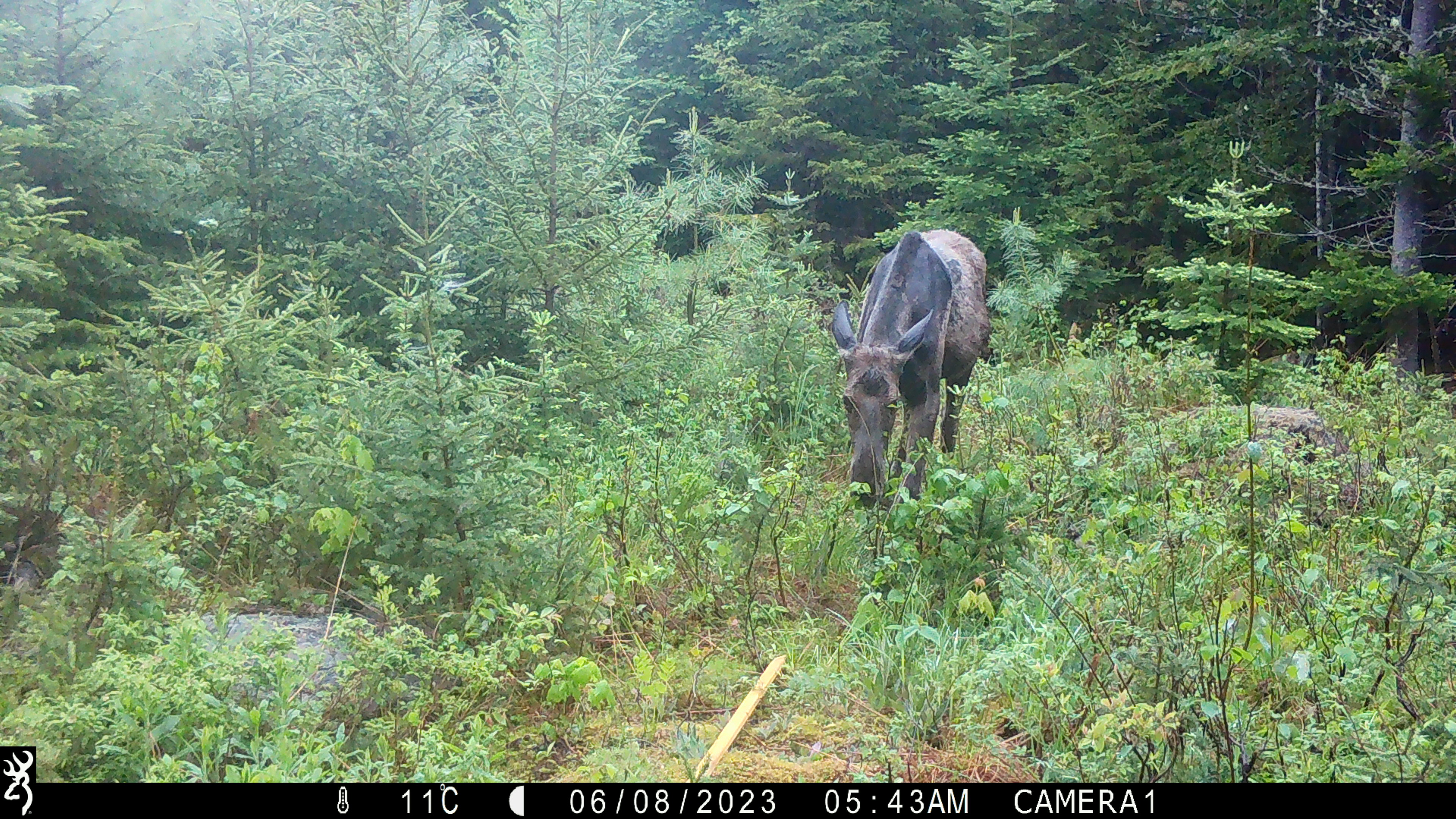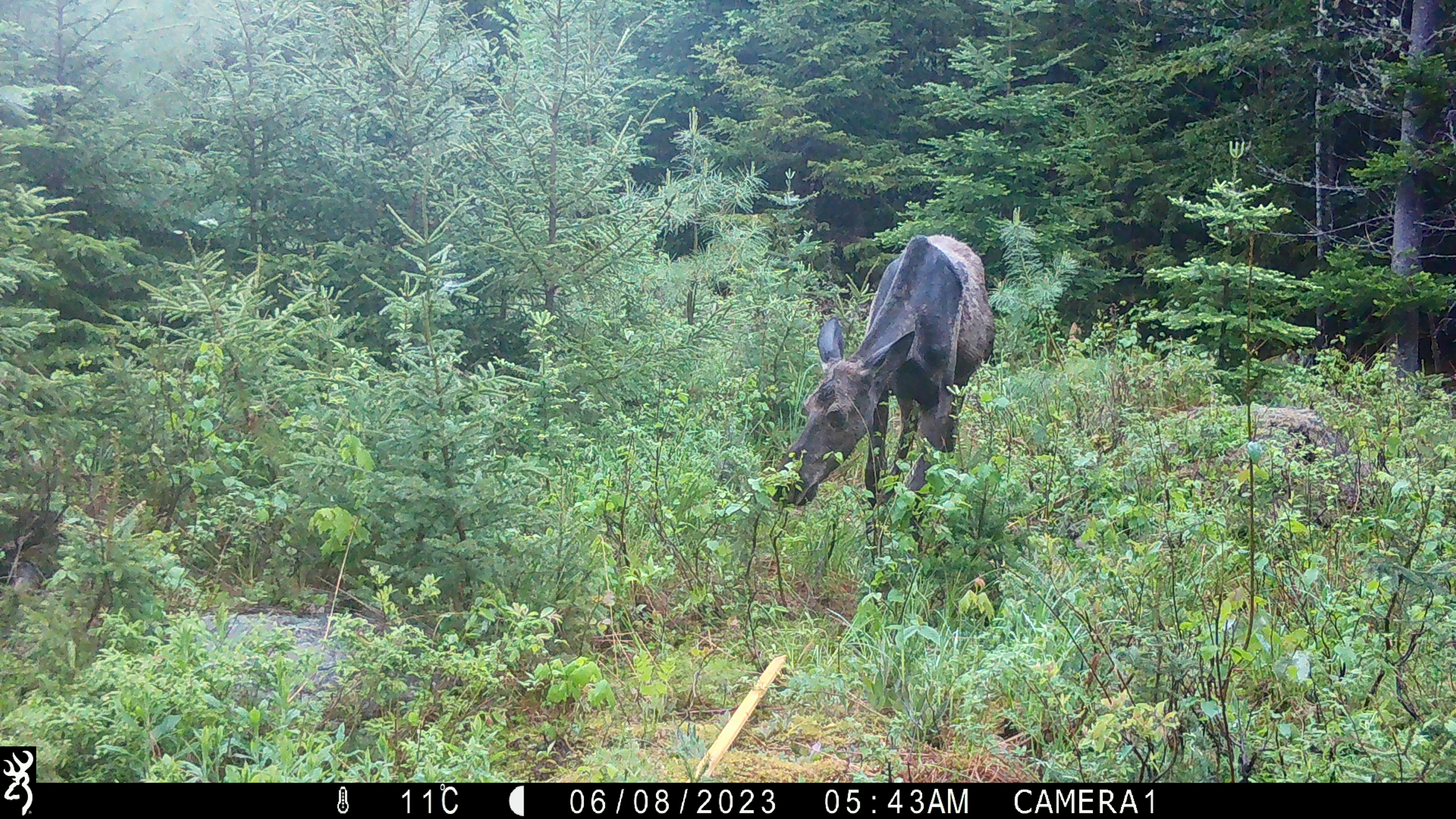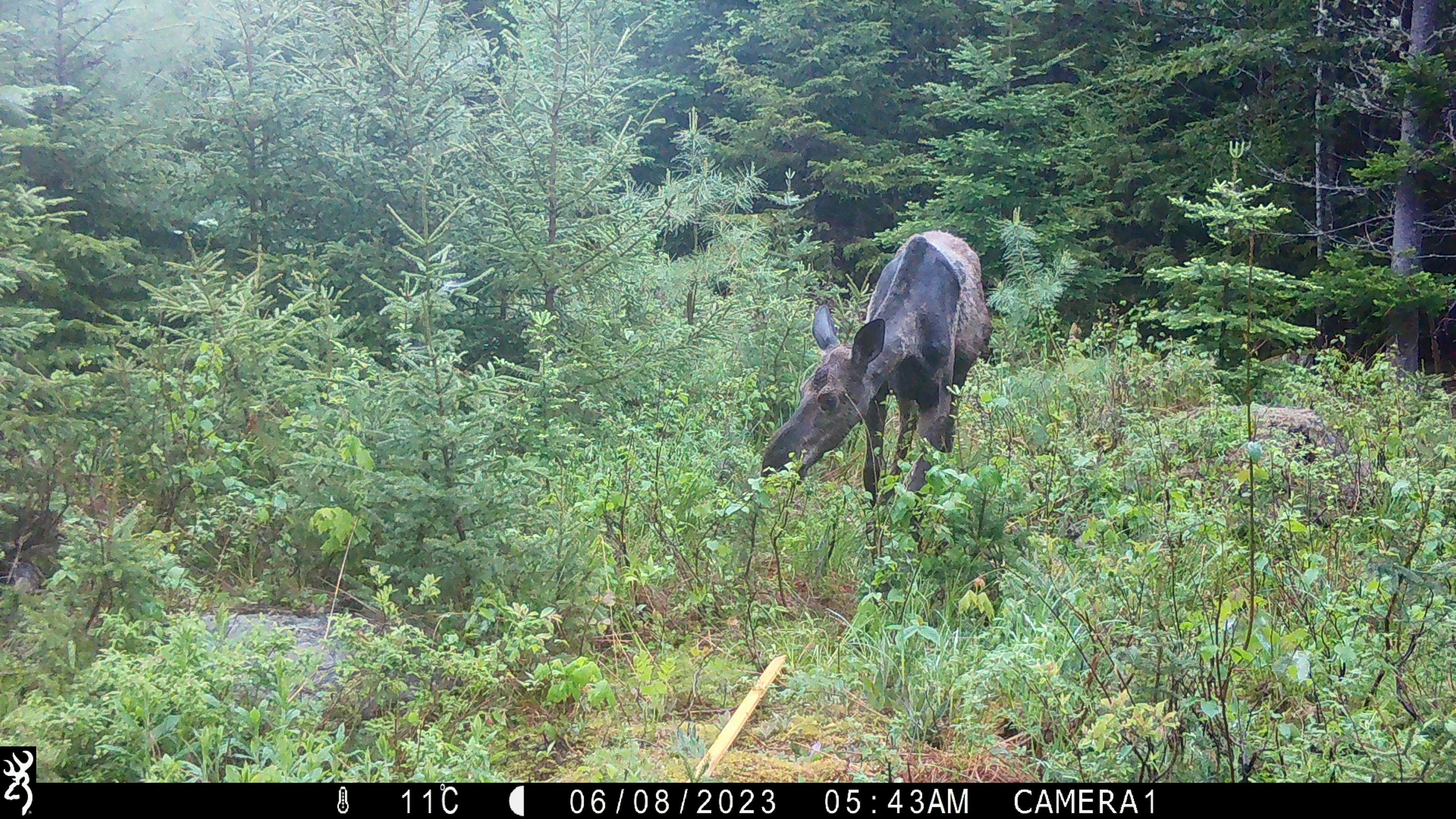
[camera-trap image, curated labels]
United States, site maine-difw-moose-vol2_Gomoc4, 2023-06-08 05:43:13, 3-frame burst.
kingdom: Animalia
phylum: Chordata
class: Mammalia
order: Artiodactyla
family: Cervidae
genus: Alces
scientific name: Alces alces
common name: moose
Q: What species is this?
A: Moose (Alces alces).